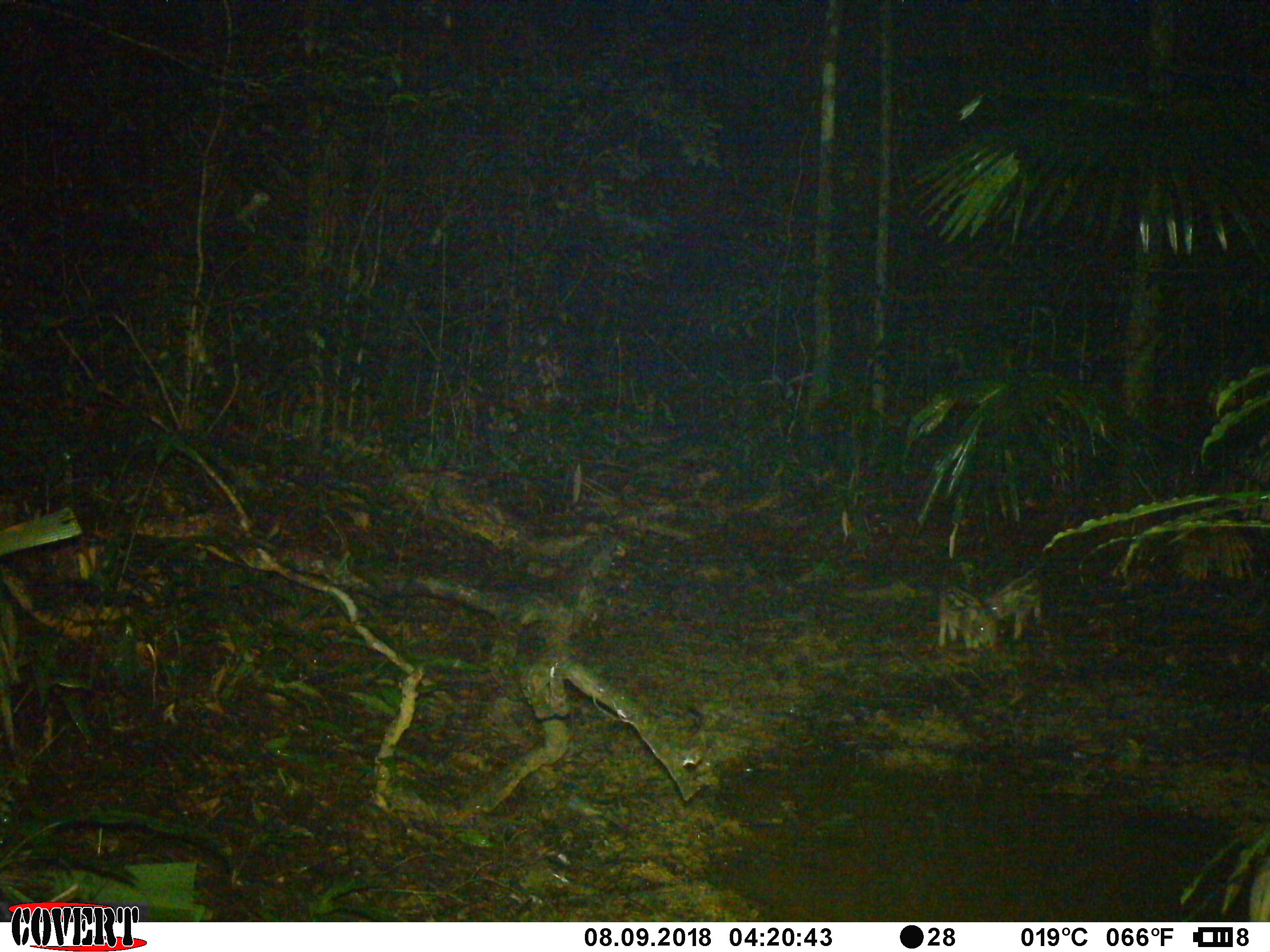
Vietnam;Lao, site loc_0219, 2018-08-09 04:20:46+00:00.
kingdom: Animalia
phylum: Chordata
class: Mammalia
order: Artiodactyla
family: Suidae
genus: Sus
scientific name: Sus scrofa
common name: eurasian wild pig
Eurasian wild pig (Sus scrofa). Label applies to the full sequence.